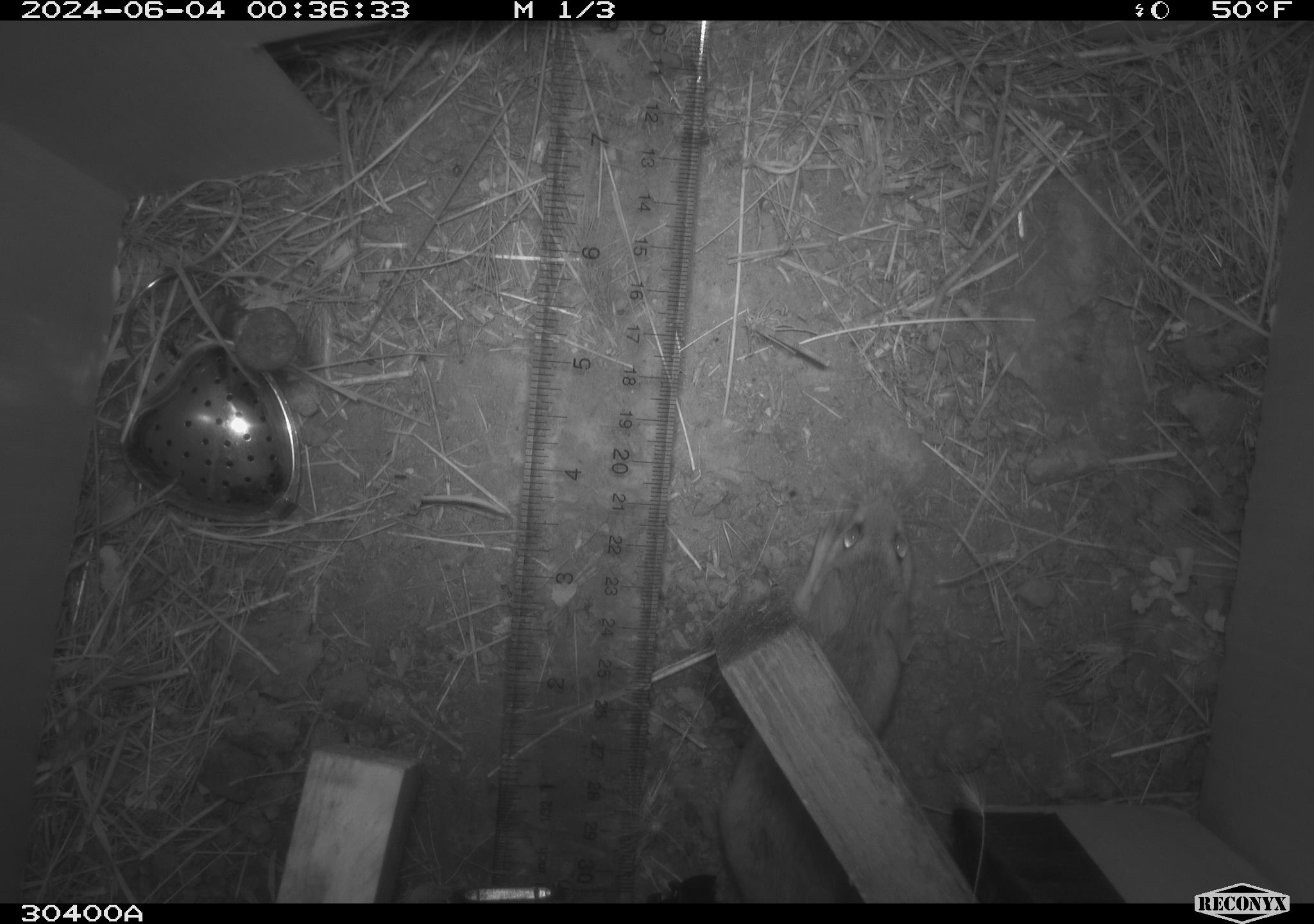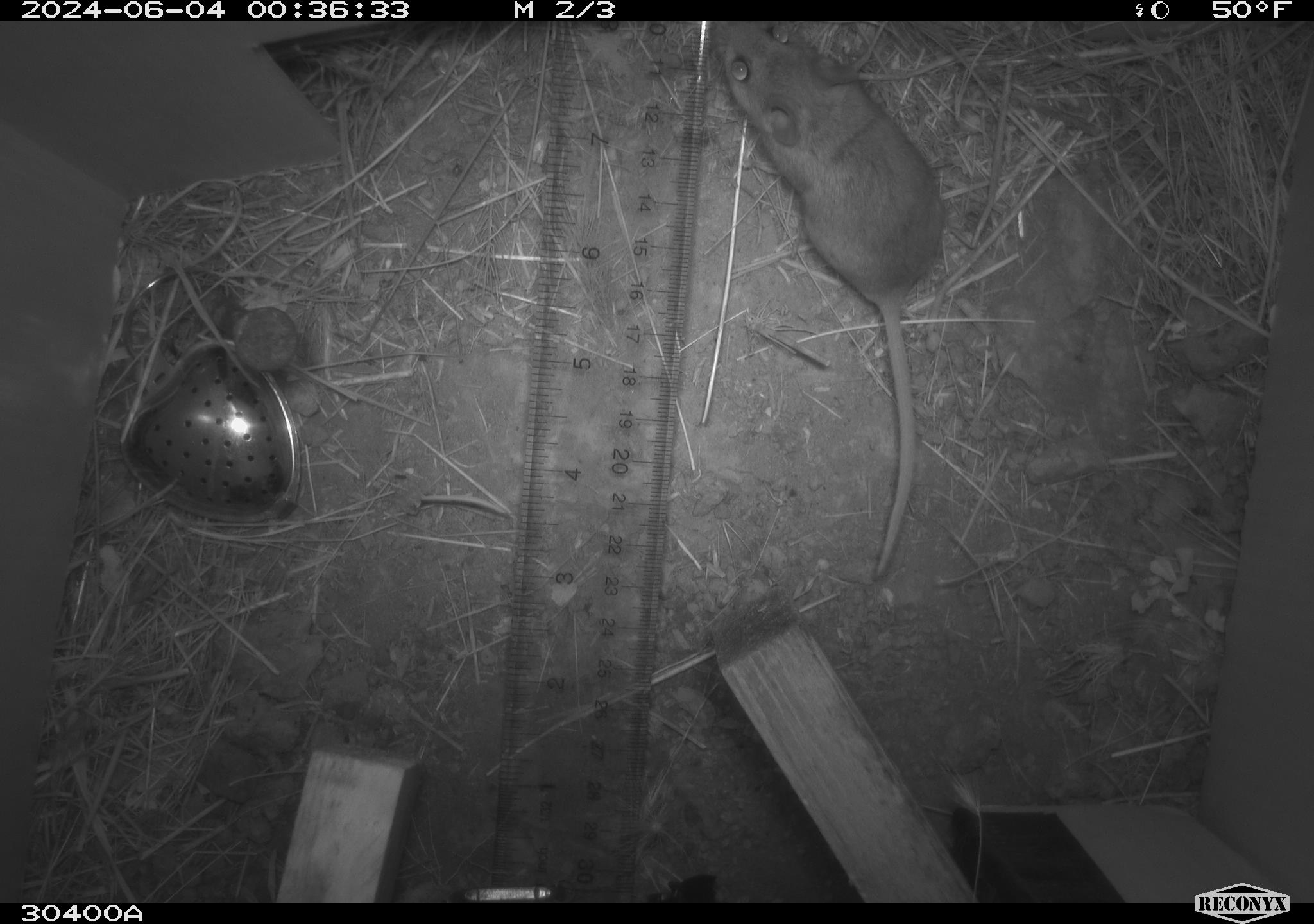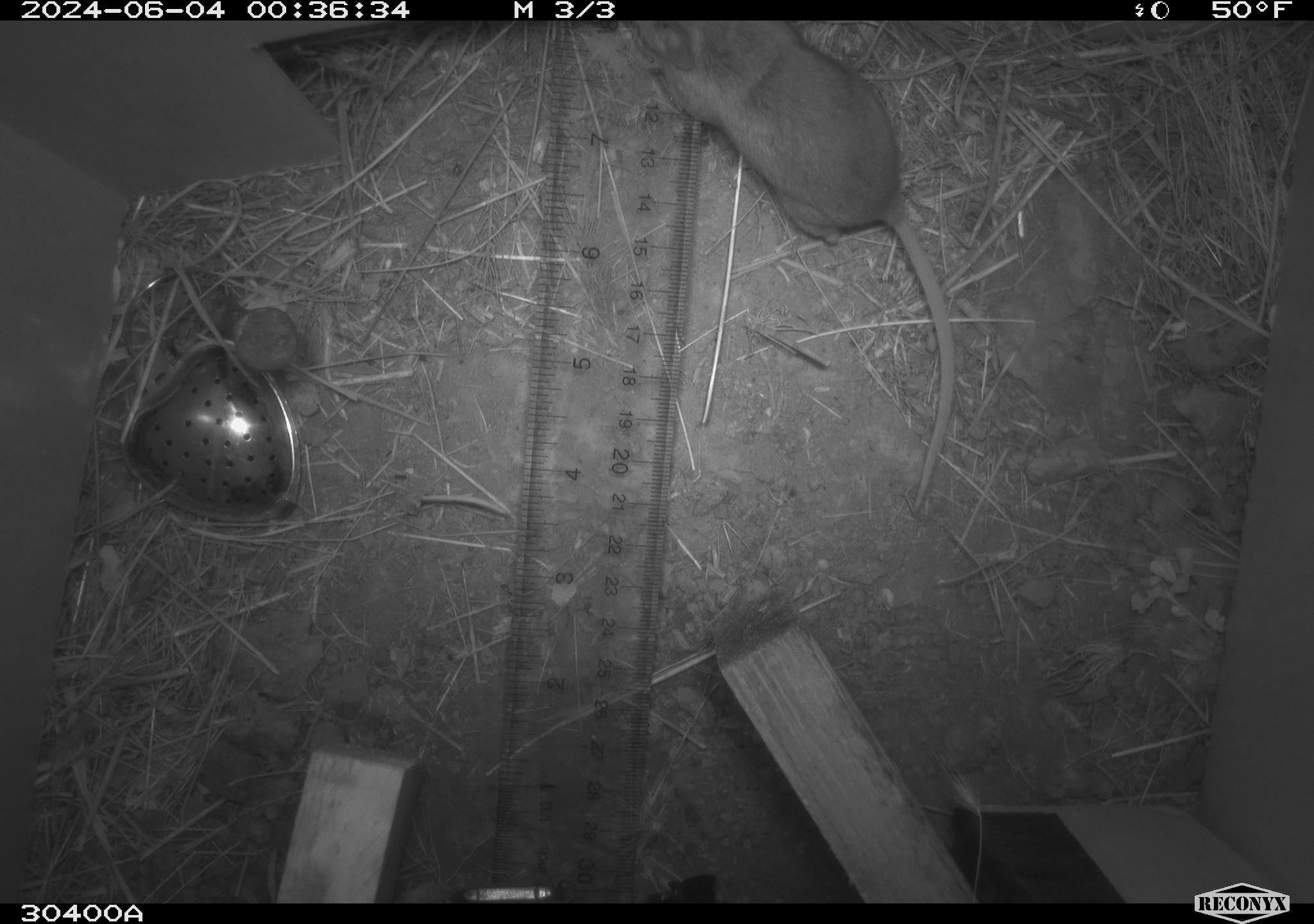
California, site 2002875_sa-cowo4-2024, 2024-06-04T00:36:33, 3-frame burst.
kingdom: Animalia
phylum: Chordata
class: Mammalia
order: Rodentia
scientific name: Rodentia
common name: rodent